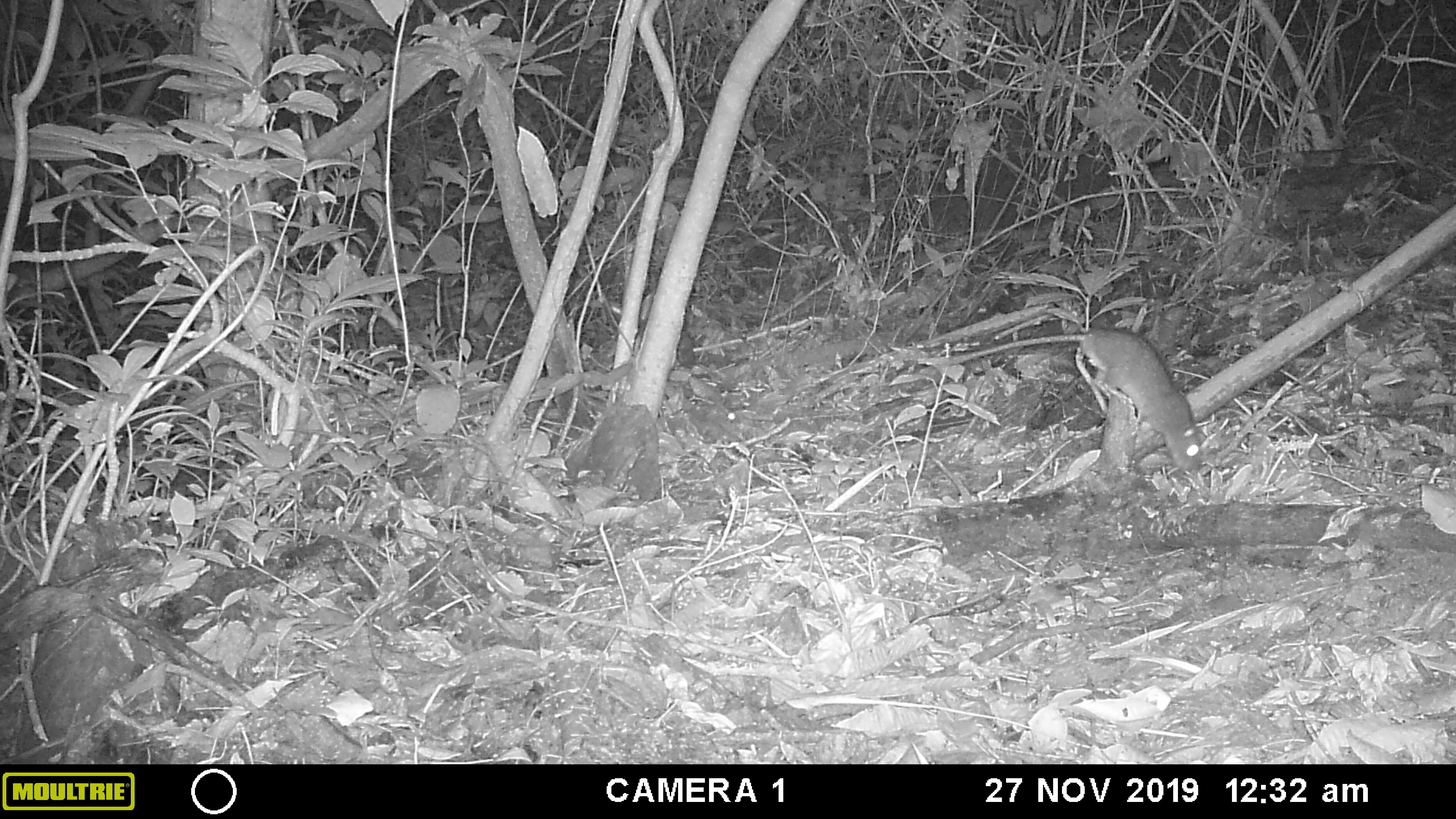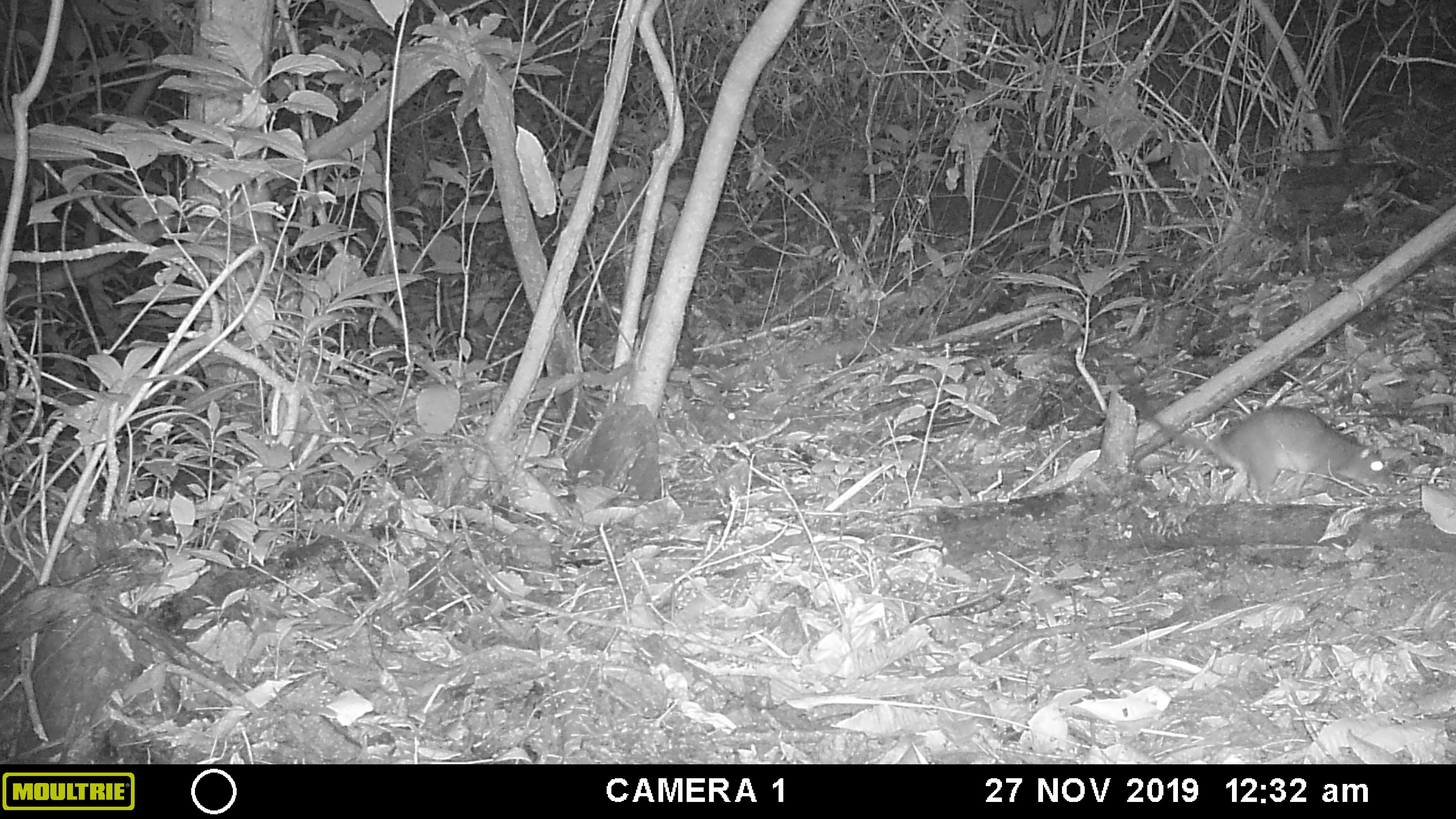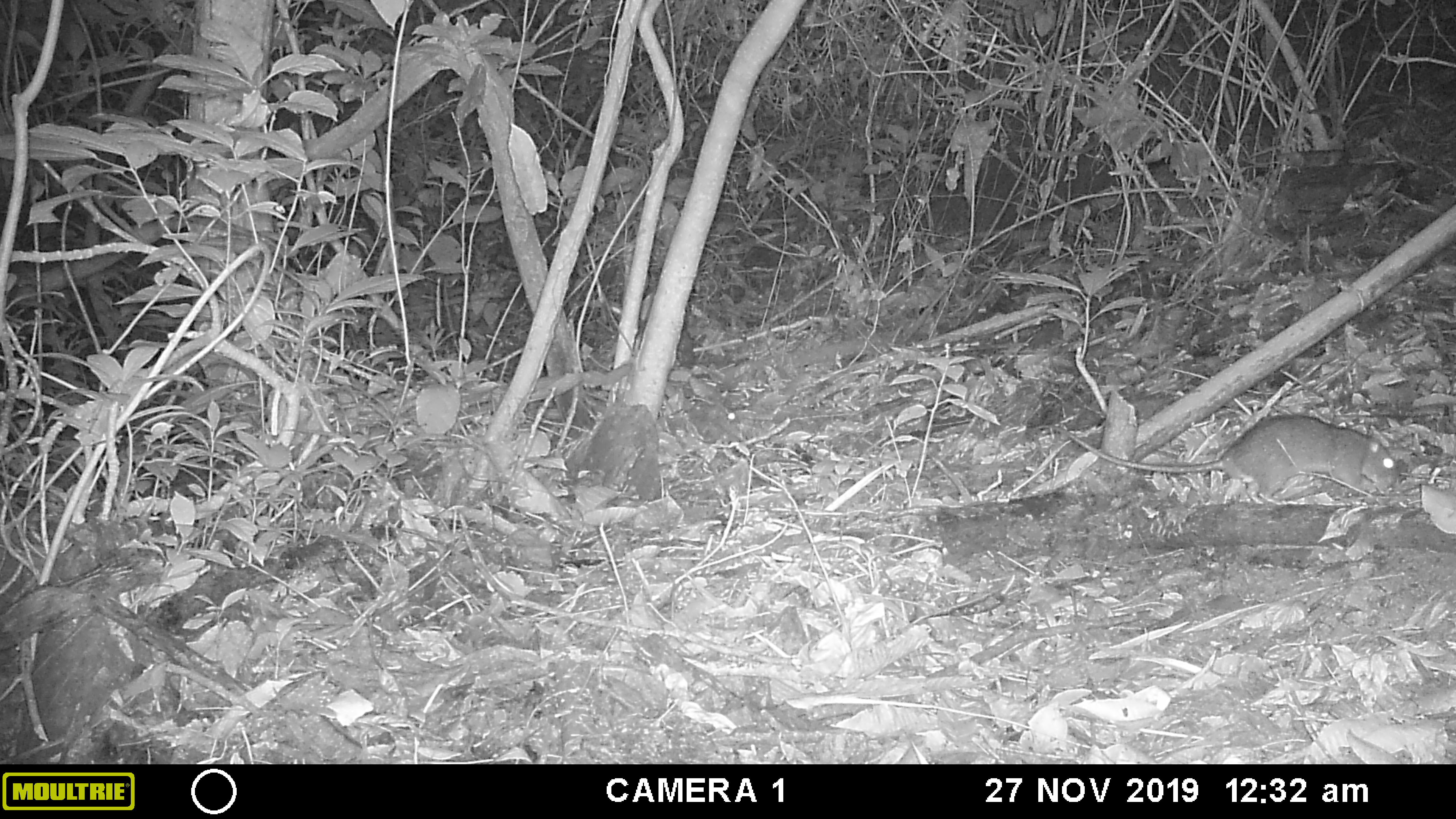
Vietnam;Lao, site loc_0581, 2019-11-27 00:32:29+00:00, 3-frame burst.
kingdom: Animalia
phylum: Chordata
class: Mammalia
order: Rodentia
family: Muridae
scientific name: Muridae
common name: old-world mice and rats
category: unidentified murid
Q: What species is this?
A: Unidentified murid (old-world mice and rats) (Muridae).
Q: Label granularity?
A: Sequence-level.